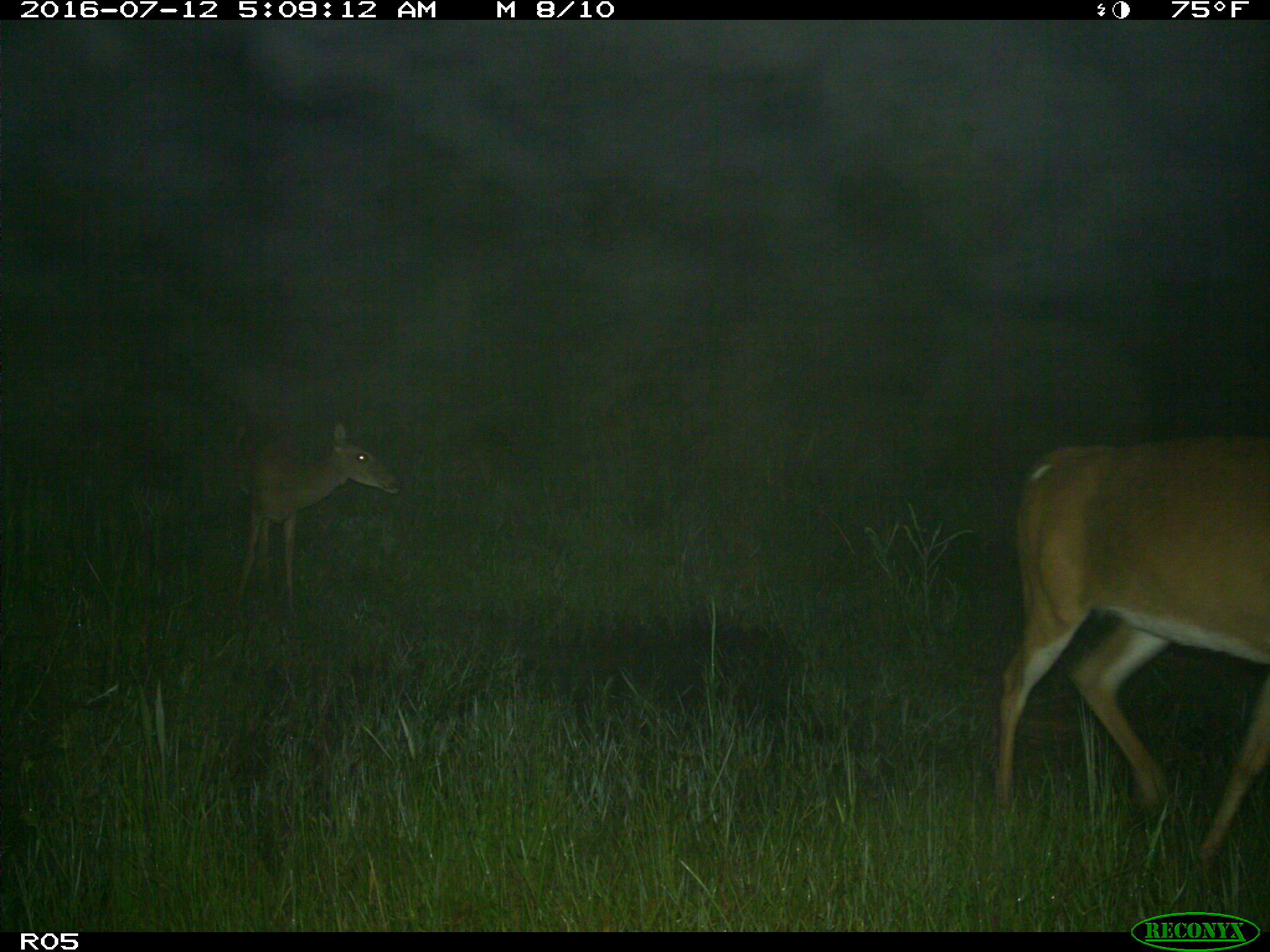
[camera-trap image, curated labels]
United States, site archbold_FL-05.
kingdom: Animalia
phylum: Chordata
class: Mammalia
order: Artiodactyla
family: Cervidae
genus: Odocoileus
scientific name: Odocoileus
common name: deer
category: unidentified deer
Unidentified deer (deer) (Odocoileus).